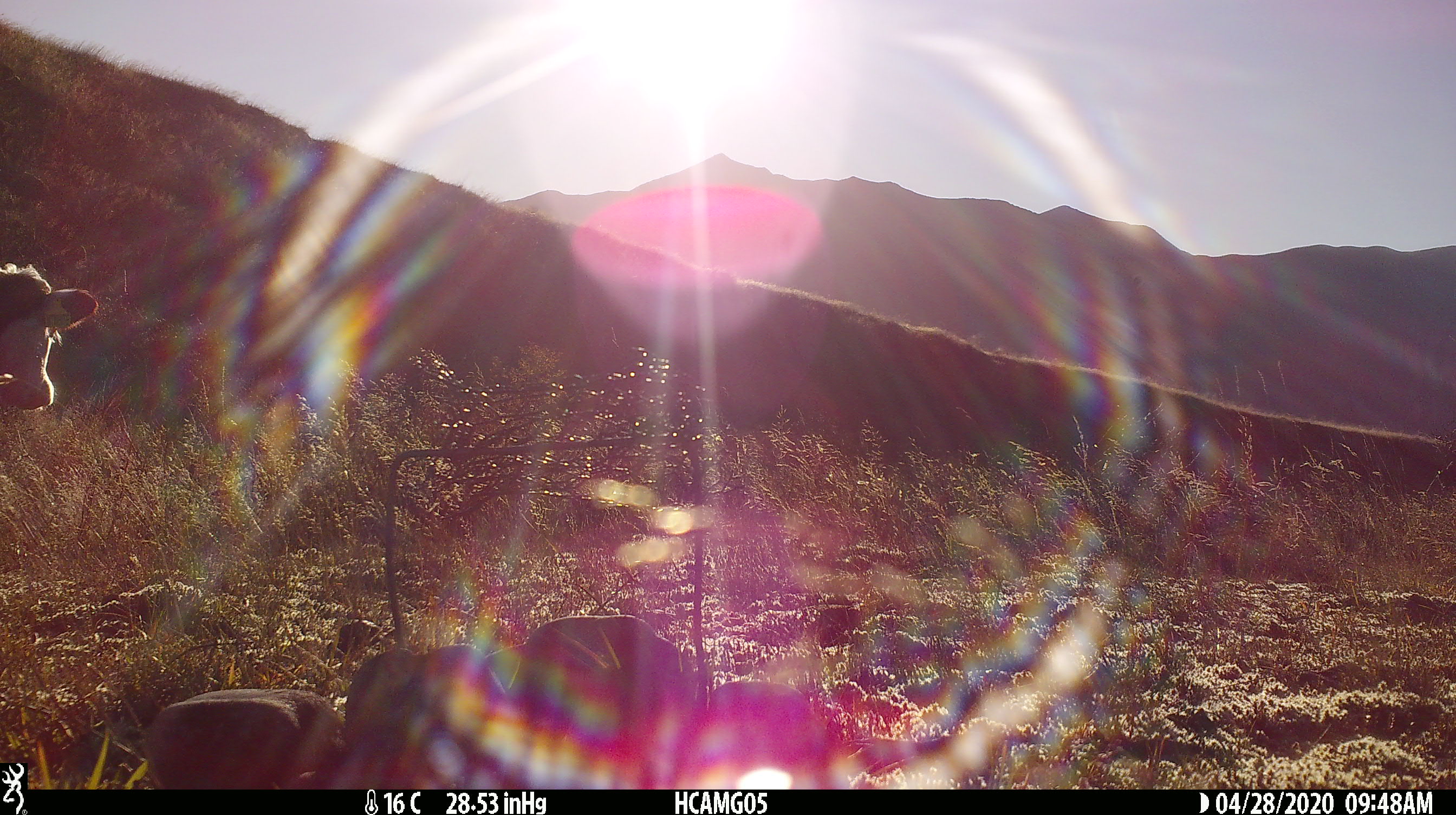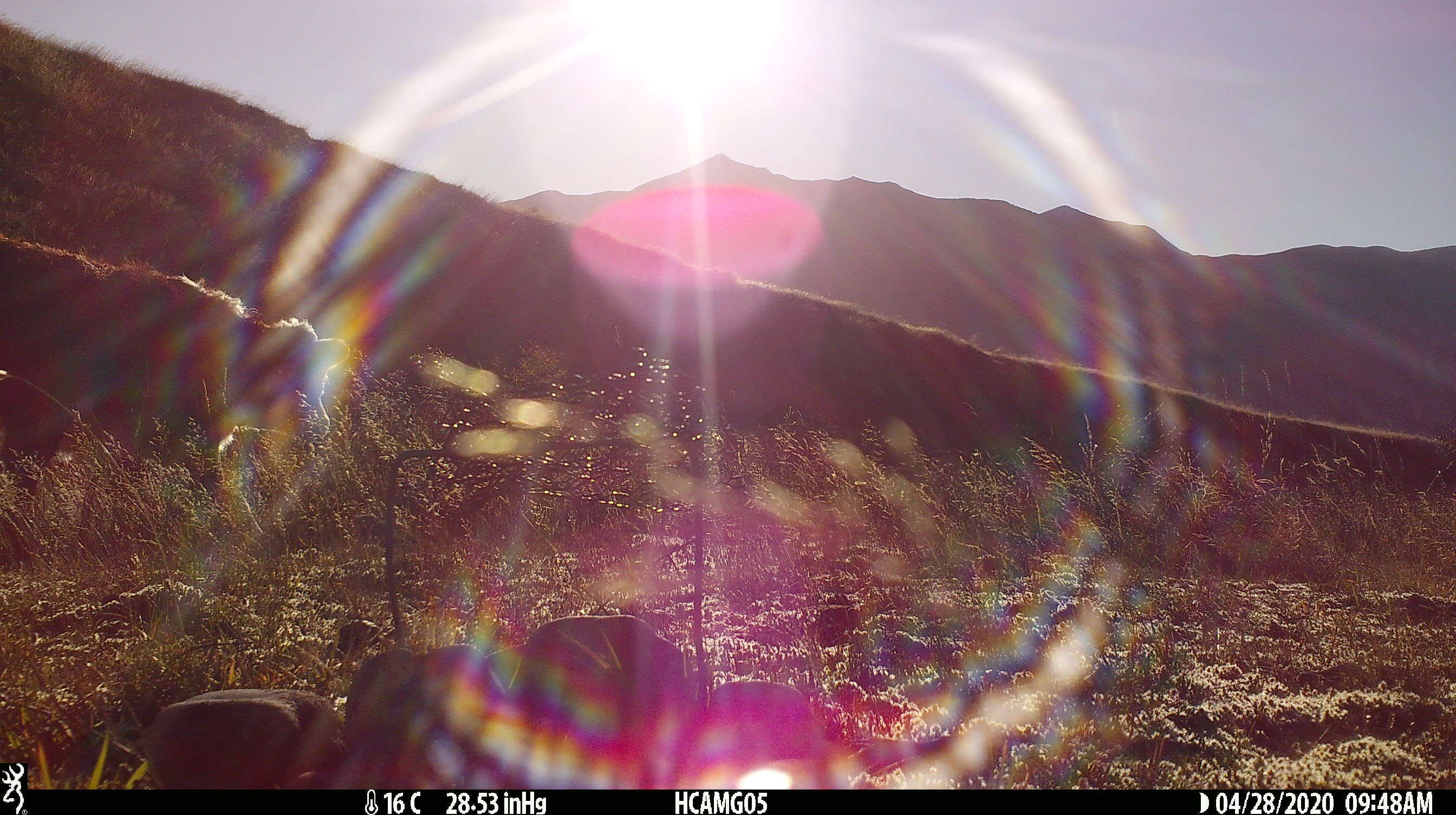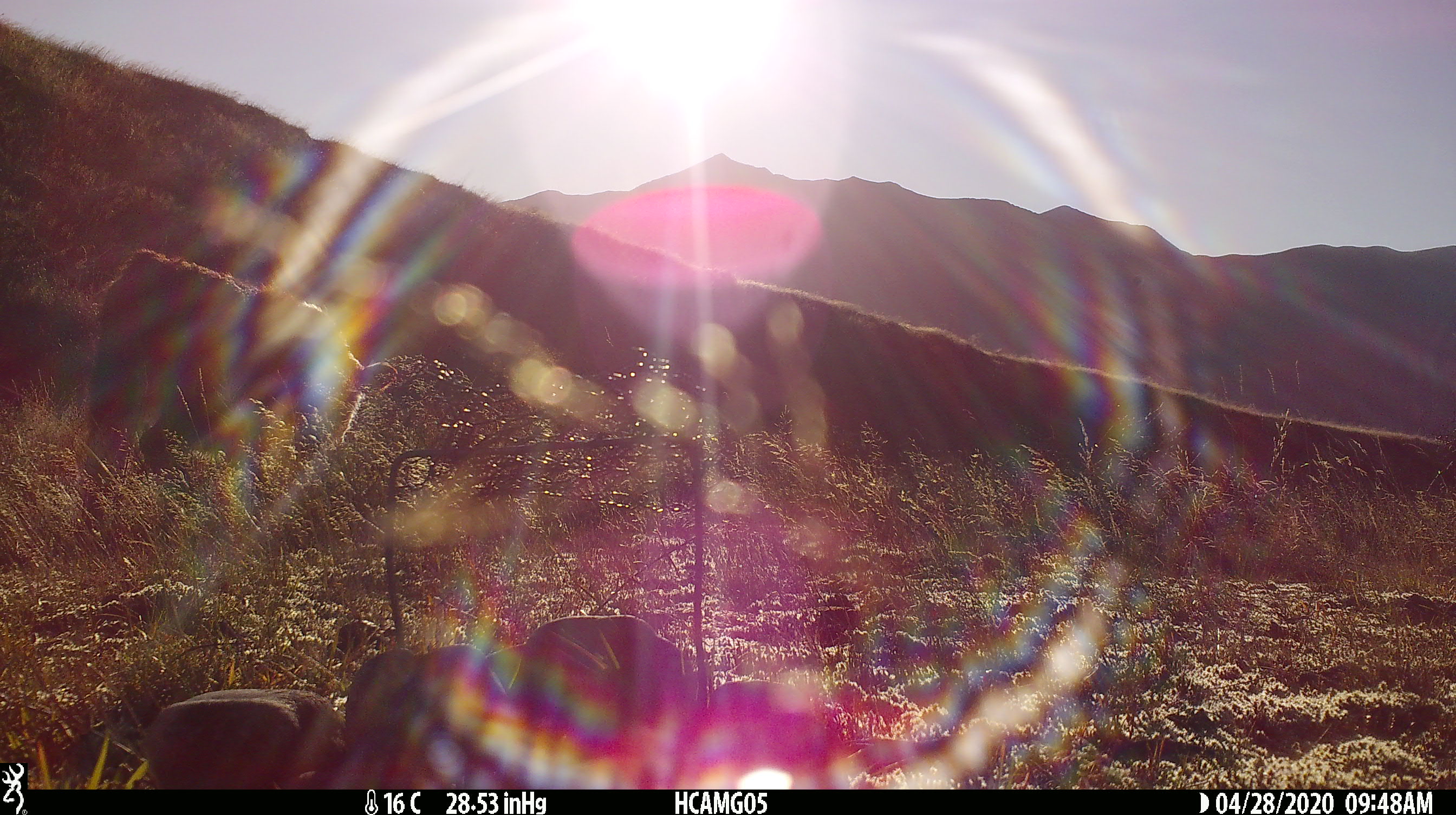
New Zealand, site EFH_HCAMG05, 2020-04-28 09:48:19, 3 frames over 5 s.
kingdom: Animalia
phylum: Chordata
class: Mammalia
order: Artiodactyla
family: Bovidae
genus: Bos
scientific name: Bos taurus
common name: domestic cow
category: cow